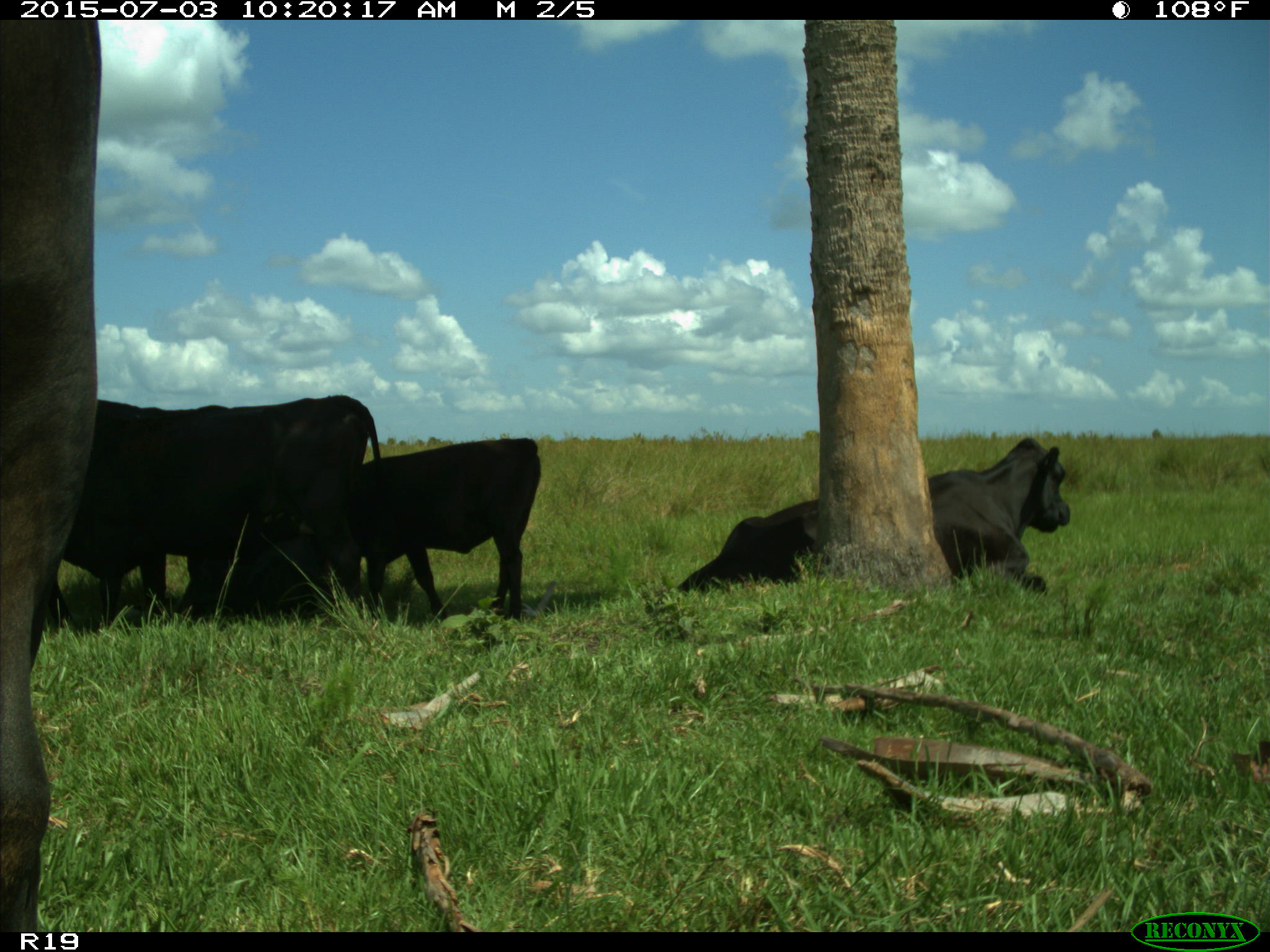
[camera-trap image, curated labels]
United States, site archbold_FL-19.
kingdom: Animalia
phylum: Chordata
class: Mammalia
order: Artiodactyla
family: Bovidae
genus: Bos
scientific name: Bos taurus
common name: domestic cow